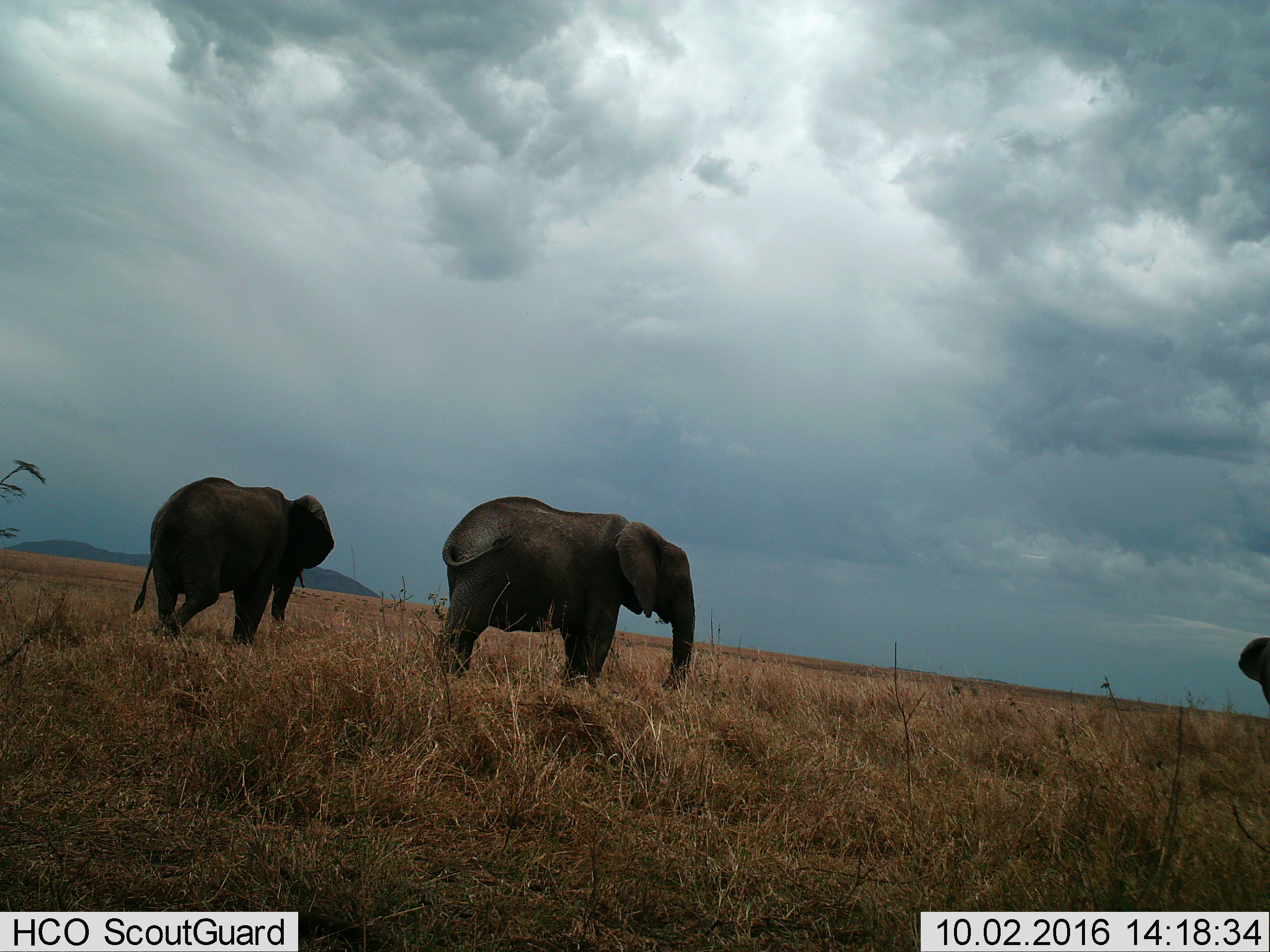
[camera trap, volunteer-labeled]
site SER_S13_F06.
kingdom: Animalia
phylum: Chordata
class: Mammalia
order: Proboscidea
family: Elephantidae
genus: Loxodonta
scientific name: Loxodonta africana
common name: african bush elephant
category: elephant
Elephant (african bush elephant) (Loxodonta africana), count 3. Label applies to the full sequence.